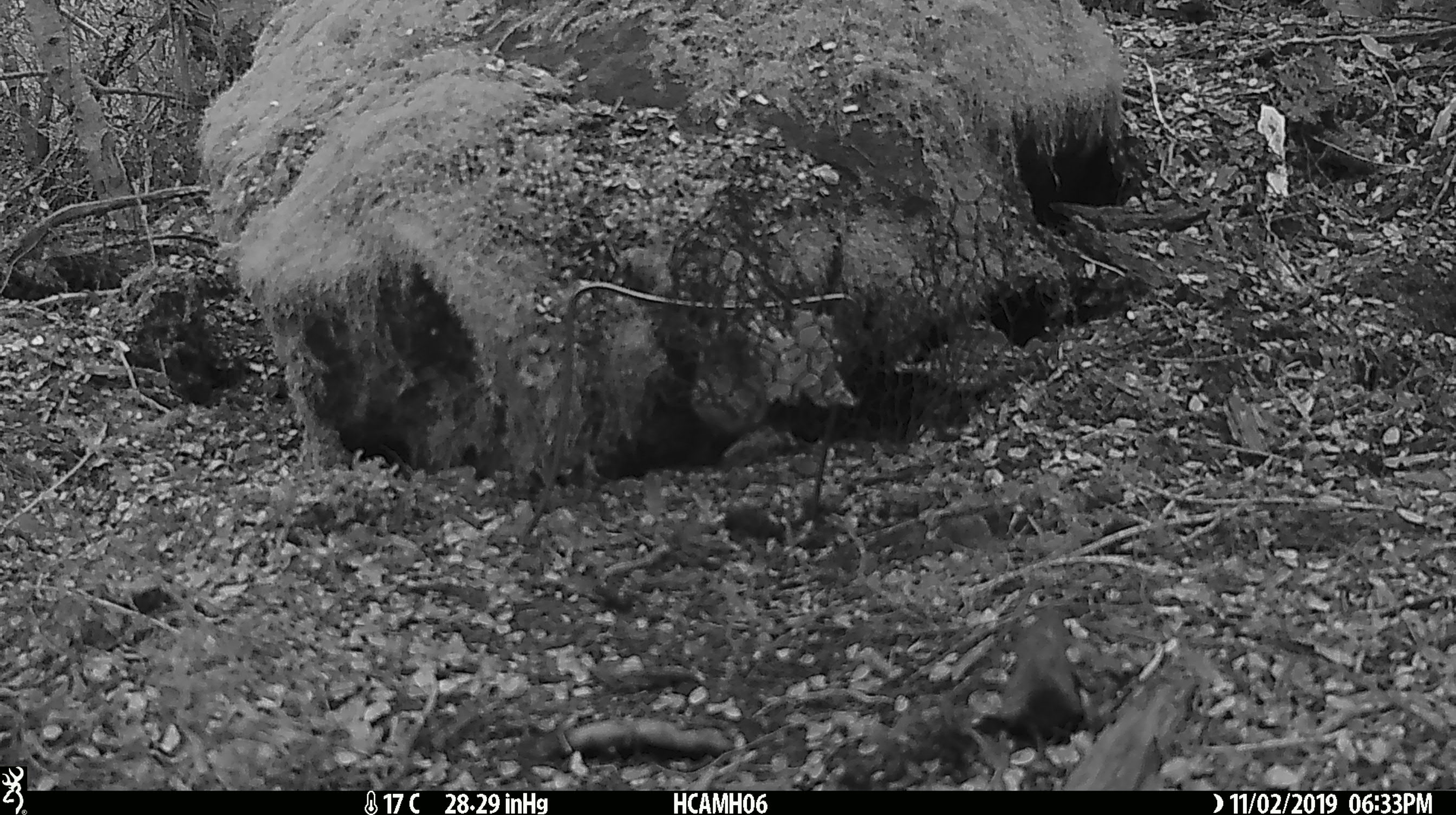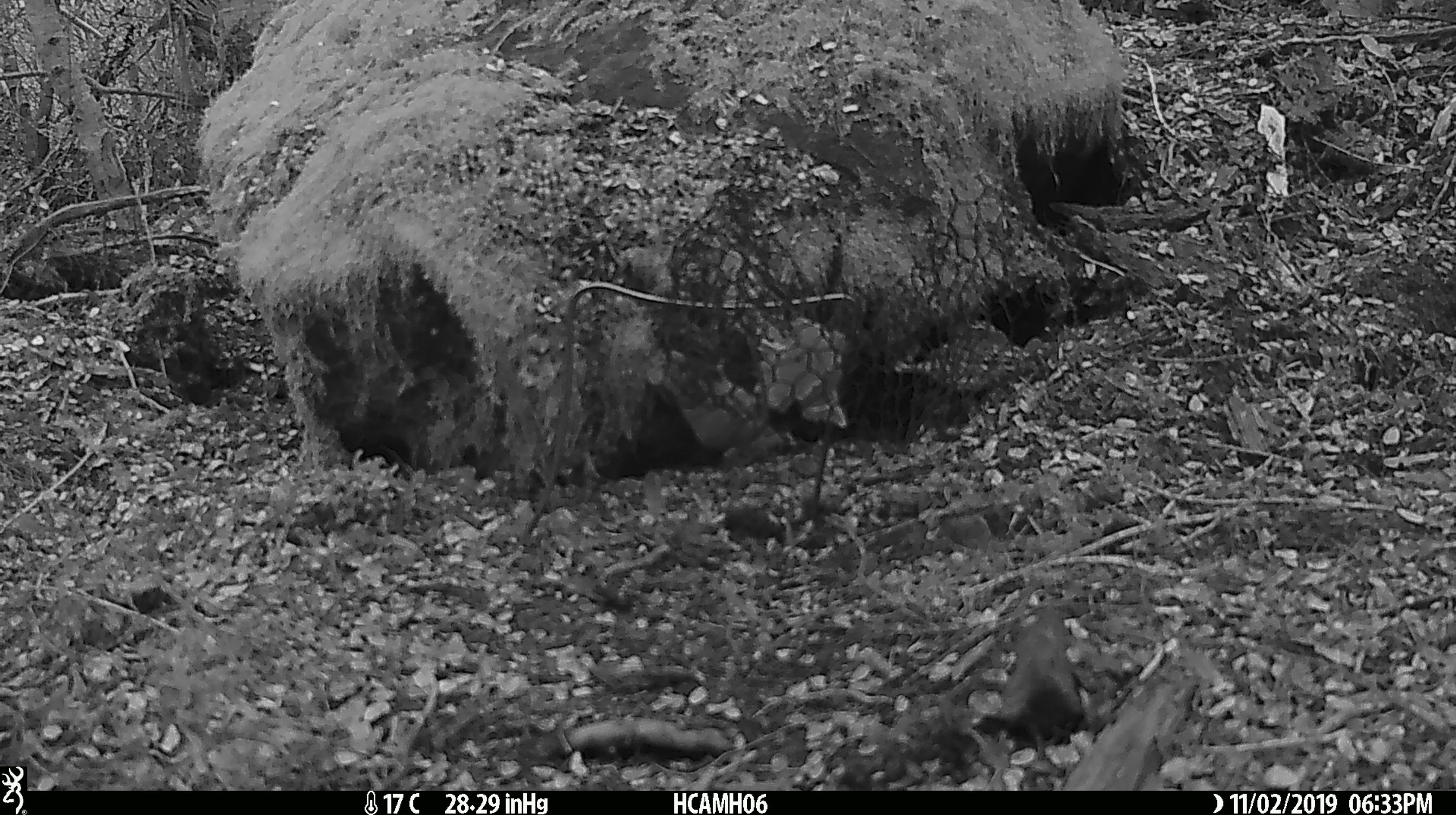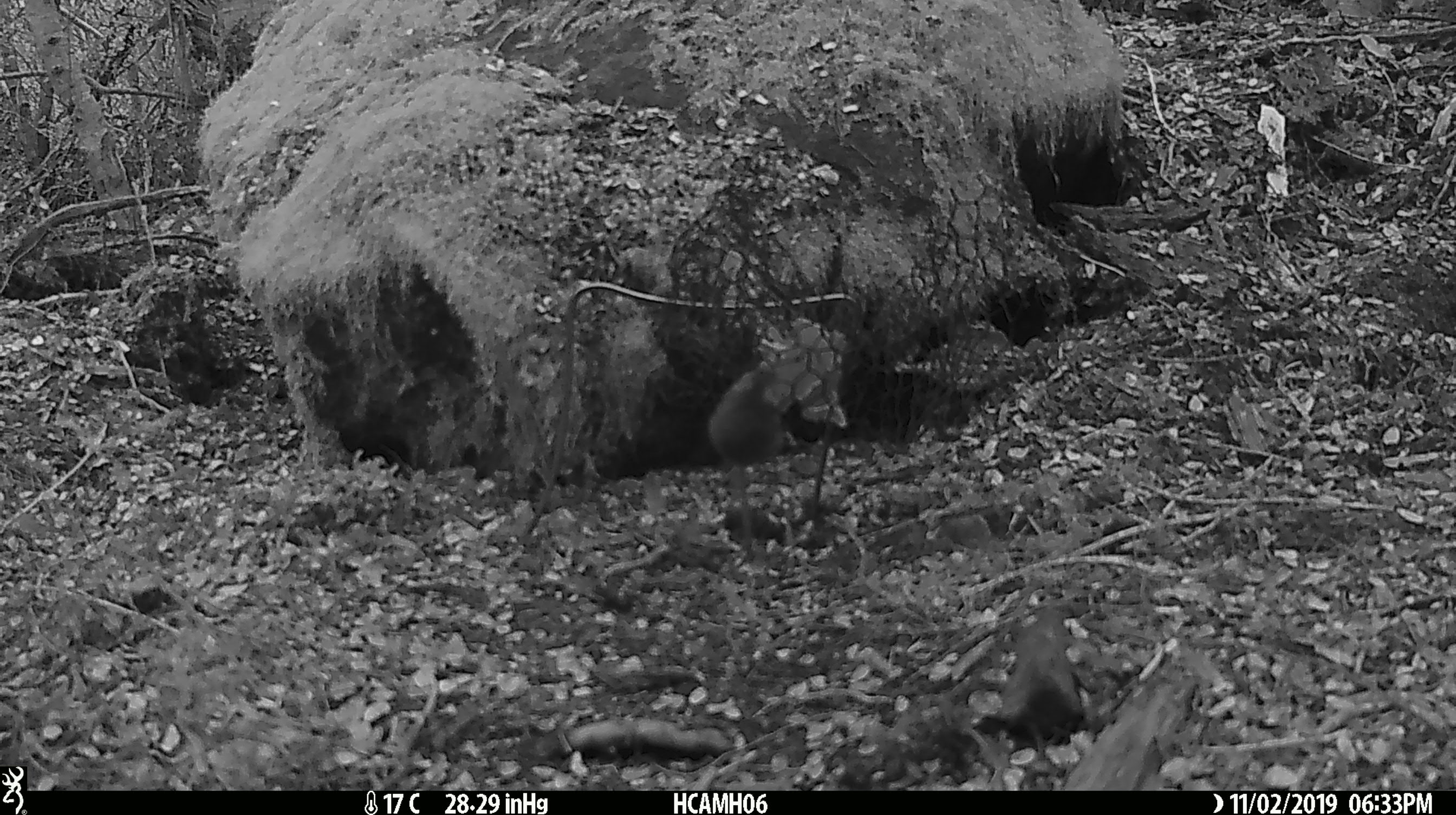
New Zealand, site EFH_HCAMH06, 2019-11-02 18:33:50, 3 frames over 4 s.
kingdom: Animalia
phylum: Chordata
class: Mammalia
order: Rodentia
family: Muridae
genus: Mus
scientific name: Mus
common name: mouse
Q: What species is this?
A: Mouse (Mus).